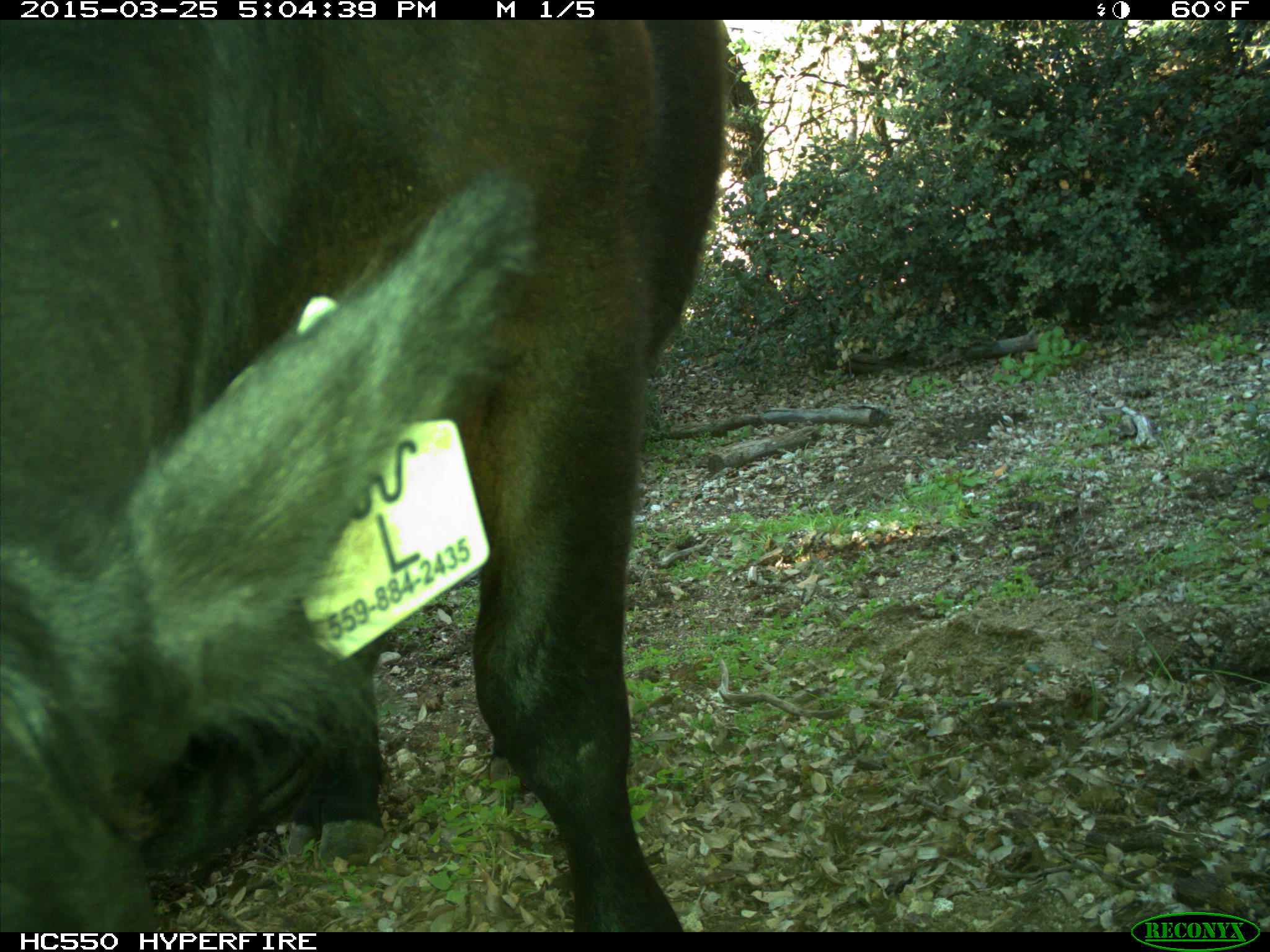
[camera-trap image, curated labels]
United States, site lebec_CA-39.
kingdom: Animalia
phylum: Chordata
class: Mammalia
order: Artiodactyla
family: Bovidae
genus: Bos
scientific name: Bos taurus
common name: domestic cow